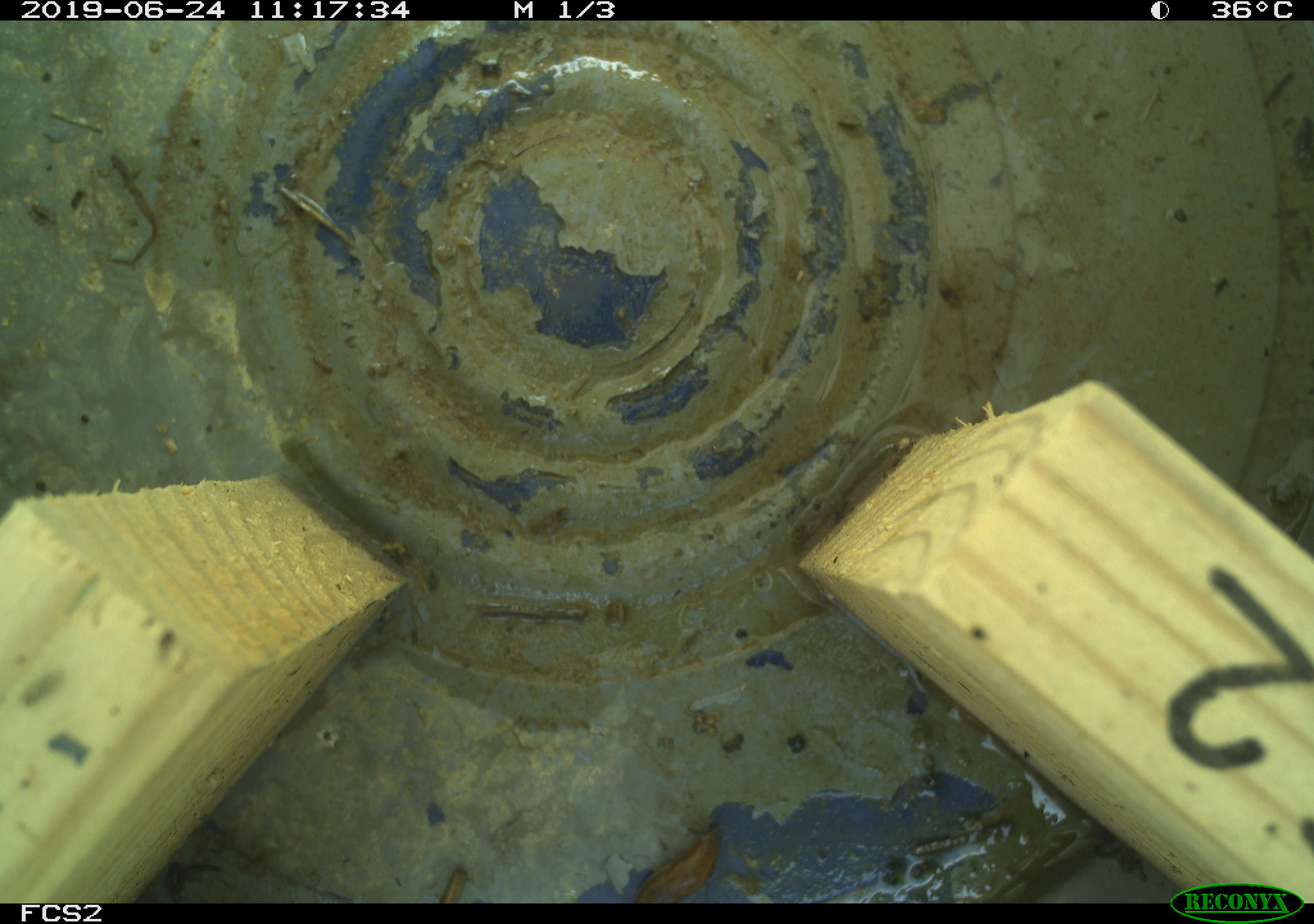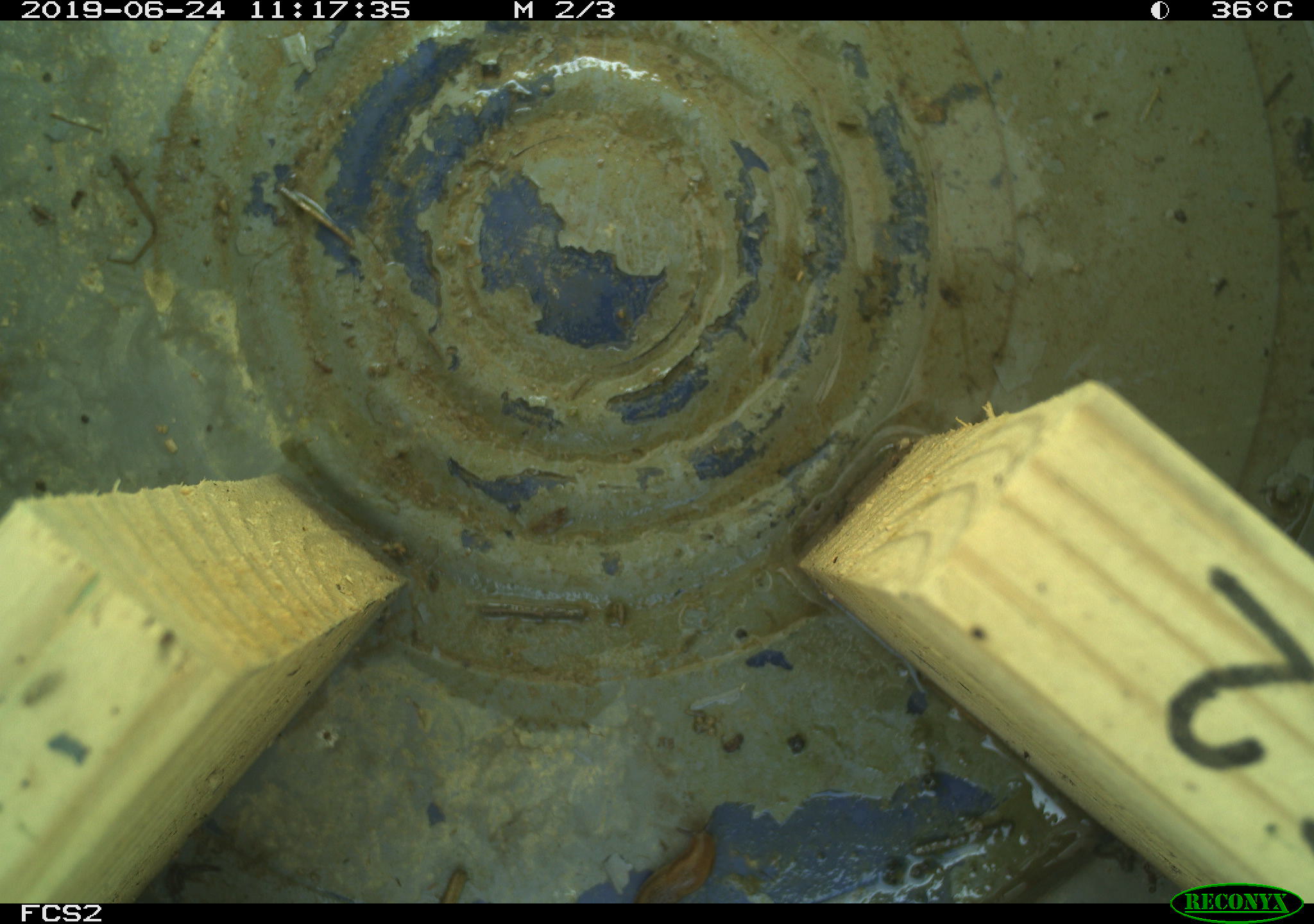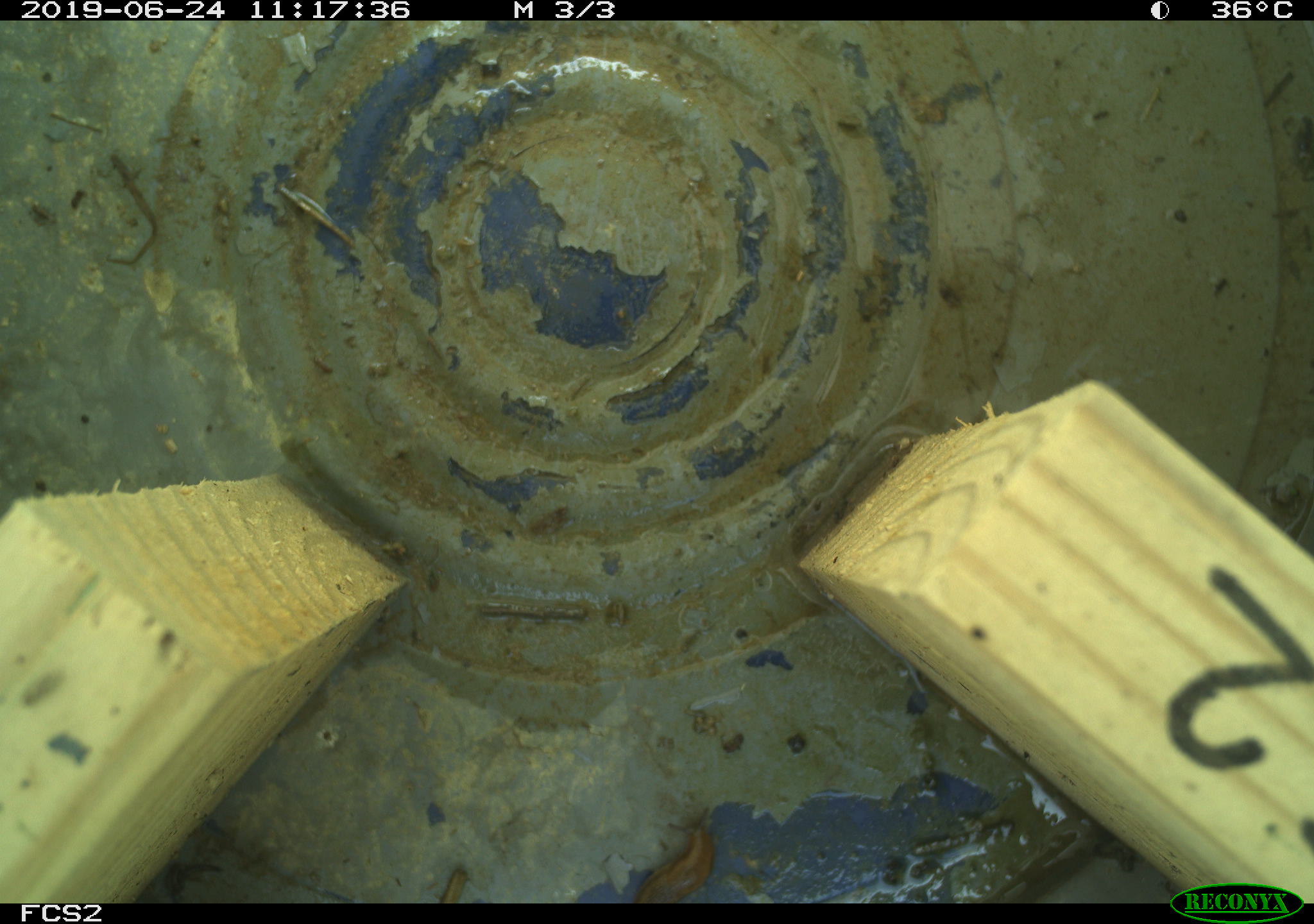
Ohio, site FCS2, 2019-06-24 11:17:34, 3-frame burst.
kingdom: Animalia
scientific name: Animalia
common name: animal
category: invertebrate